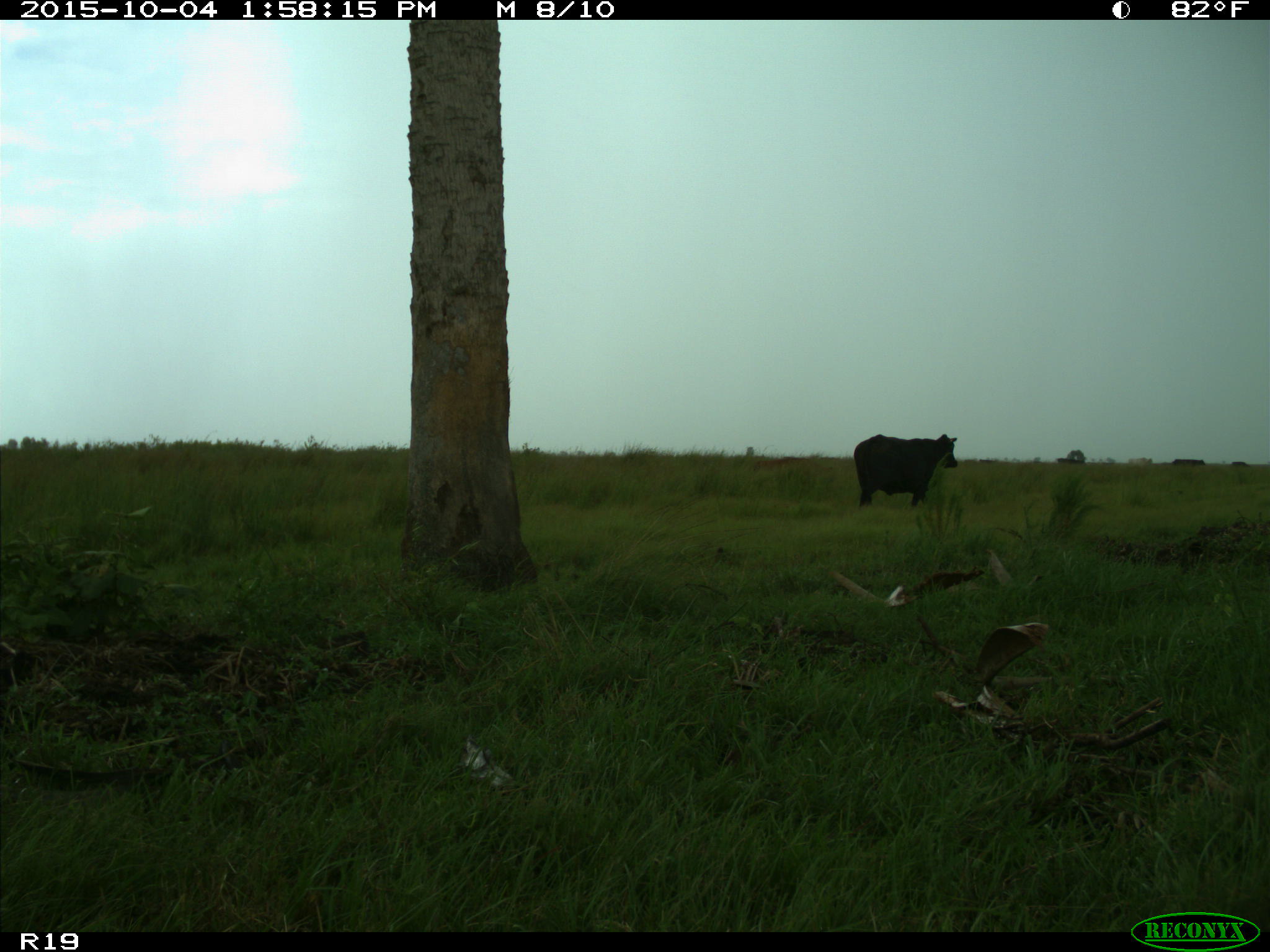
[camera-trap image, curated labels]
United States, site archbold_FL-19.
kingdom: Animalia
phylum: Chordata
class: Mammalia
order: Artiodactyla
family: Bovidae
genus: Bos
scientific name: Bos taurus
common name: domestic cow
Bos taurus (domestic cow).